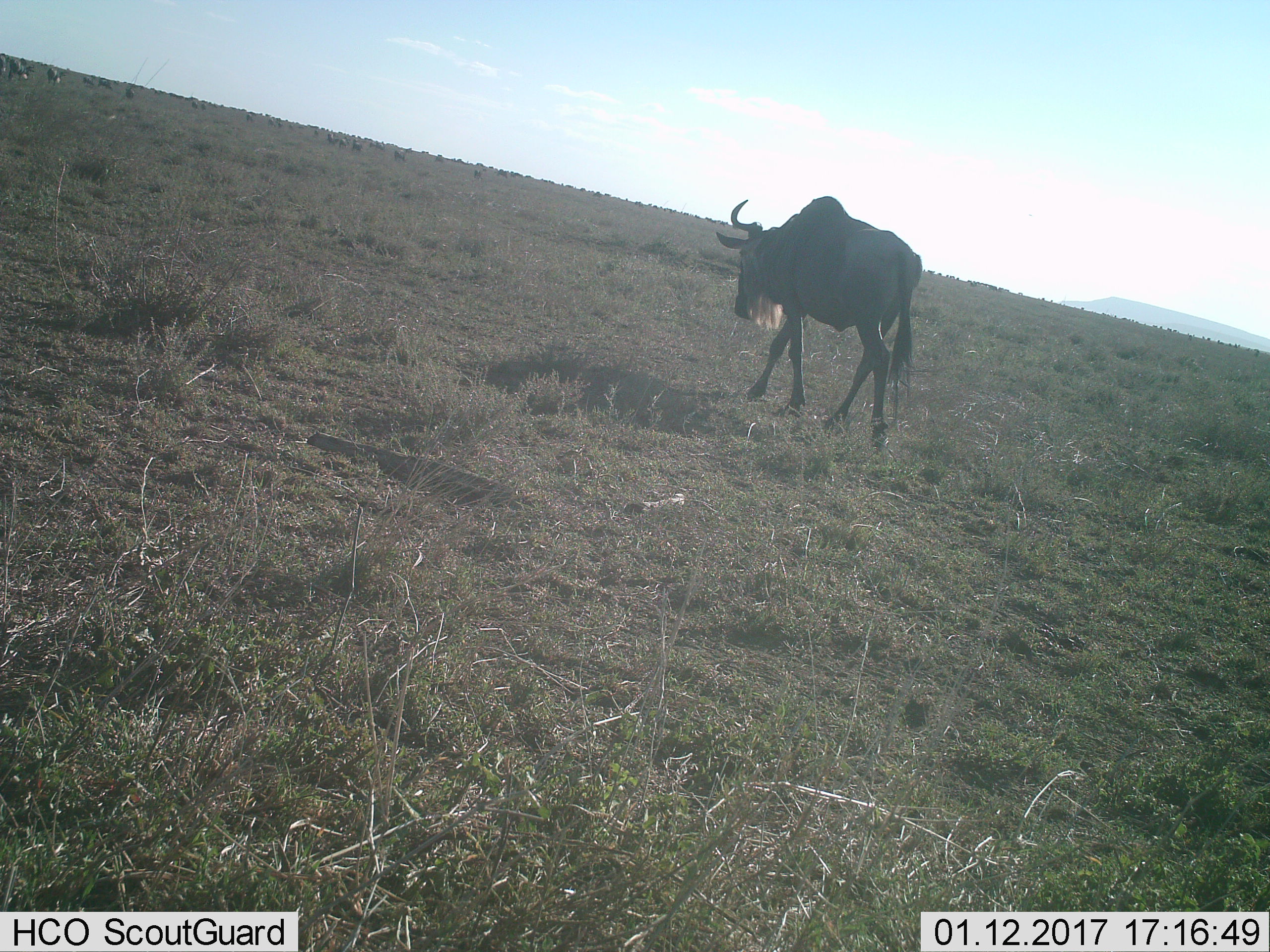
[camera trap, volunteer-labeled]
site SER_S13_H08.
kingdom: Animalia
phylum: Chordata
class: Mammalia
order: Artiodactyla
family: Bovidae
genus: Connochaetes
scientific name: Connochaetes taurinus taurinus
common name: blue wildebeest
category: wildebeestblue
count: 1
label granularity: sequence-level